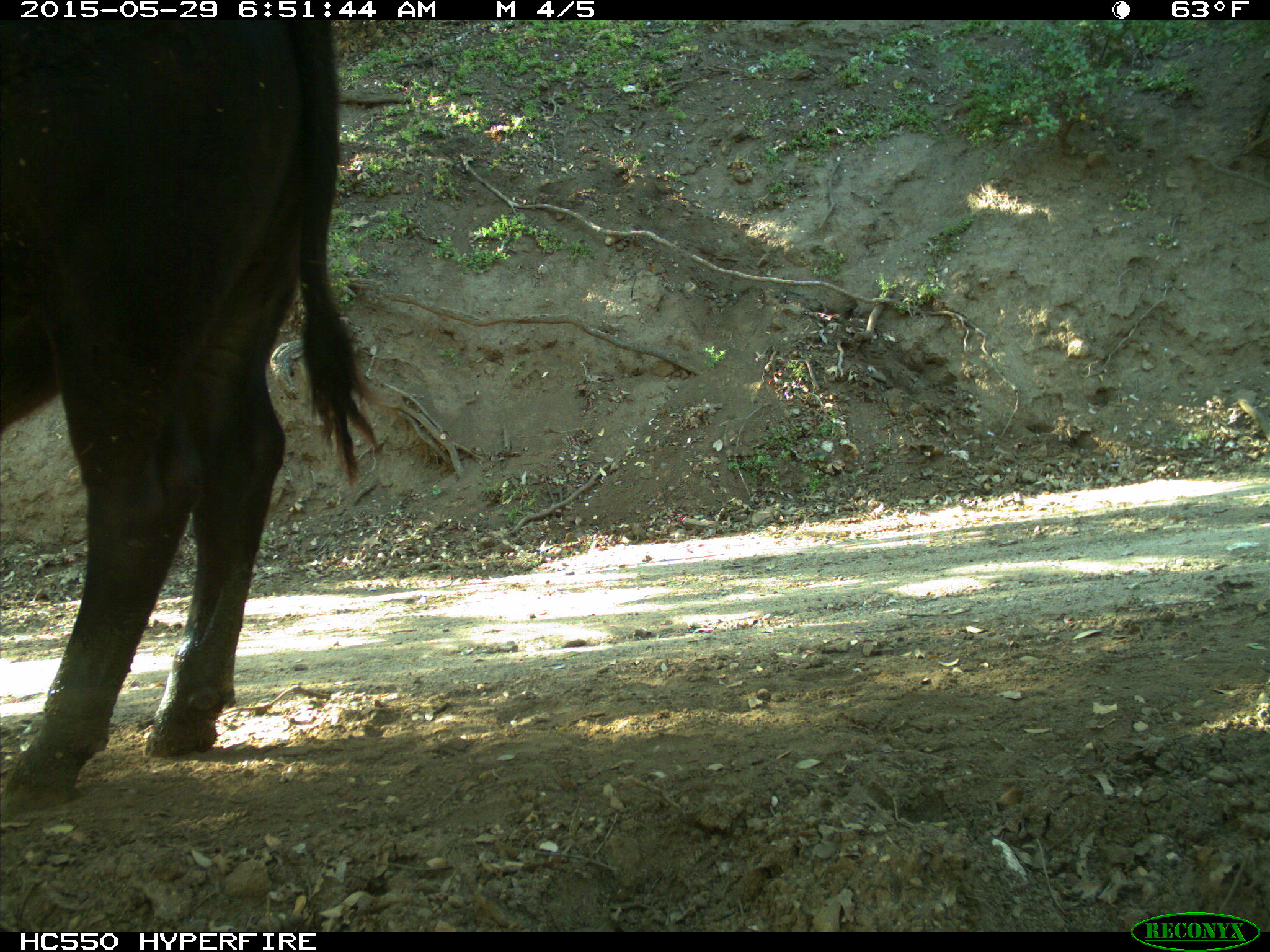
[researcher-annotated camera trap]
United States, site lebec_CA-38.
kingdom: Animalia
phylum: Chordata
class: Mammalia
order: Artiodactyla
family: Bovidae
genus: Bos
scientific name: Bos taurus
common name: domestic cow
Bos taurus (domestic cow).